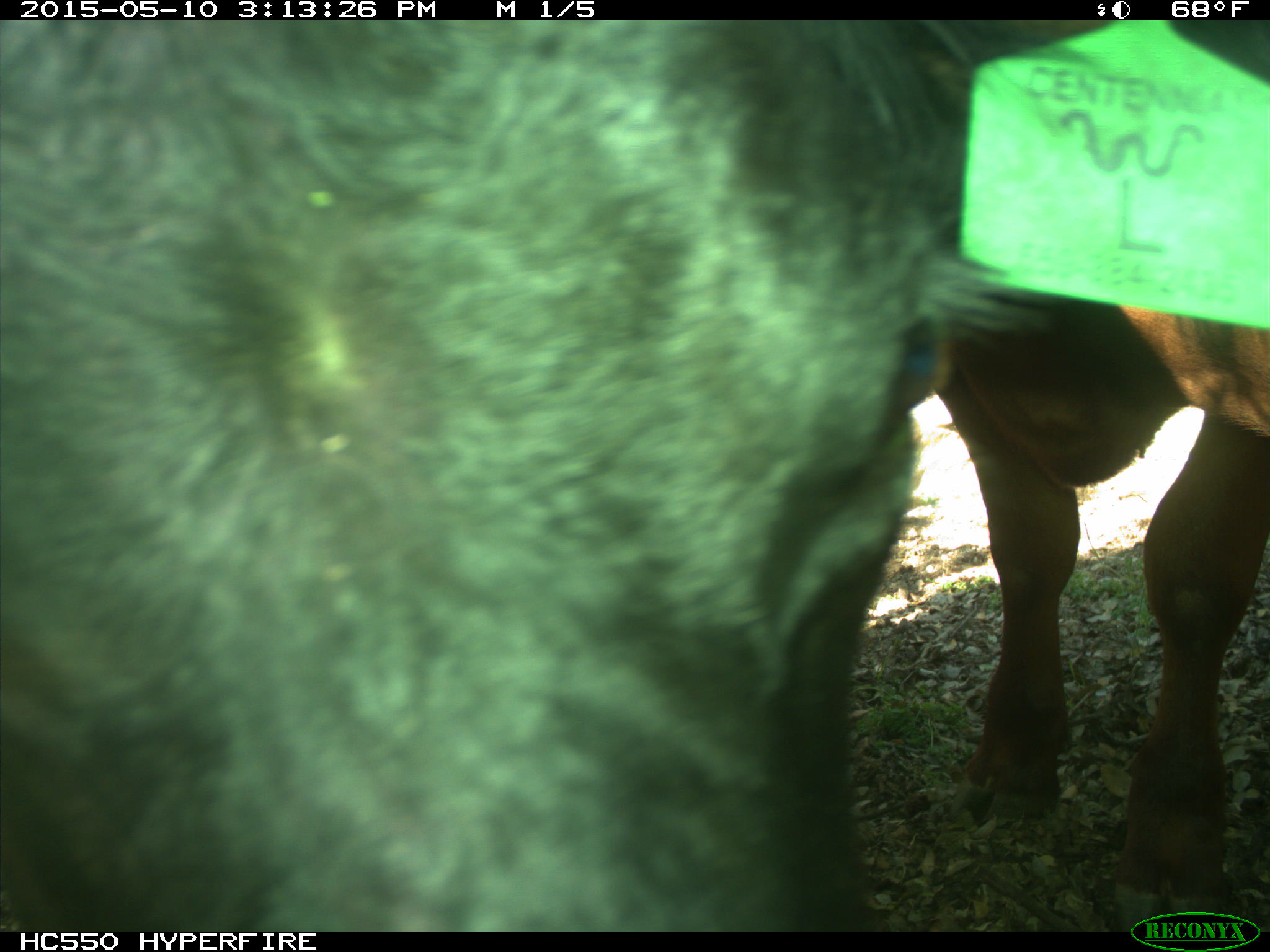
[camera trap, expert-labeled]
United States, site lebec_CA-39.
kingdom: Animalia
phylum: Chordata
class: Mammalia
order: Artiodactyla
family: Bovidae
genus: Bos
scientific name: Bos taurus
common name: domestic cow